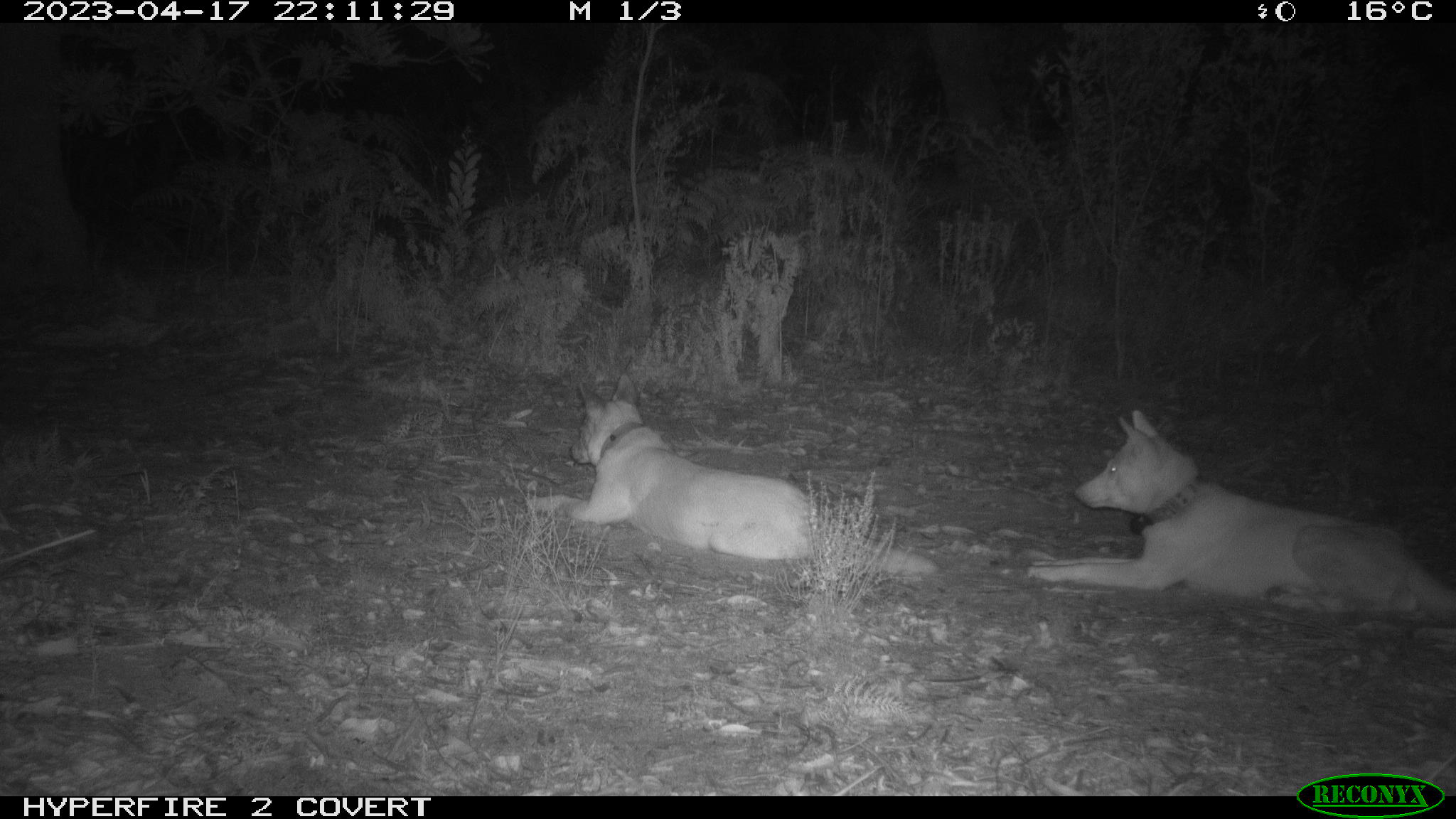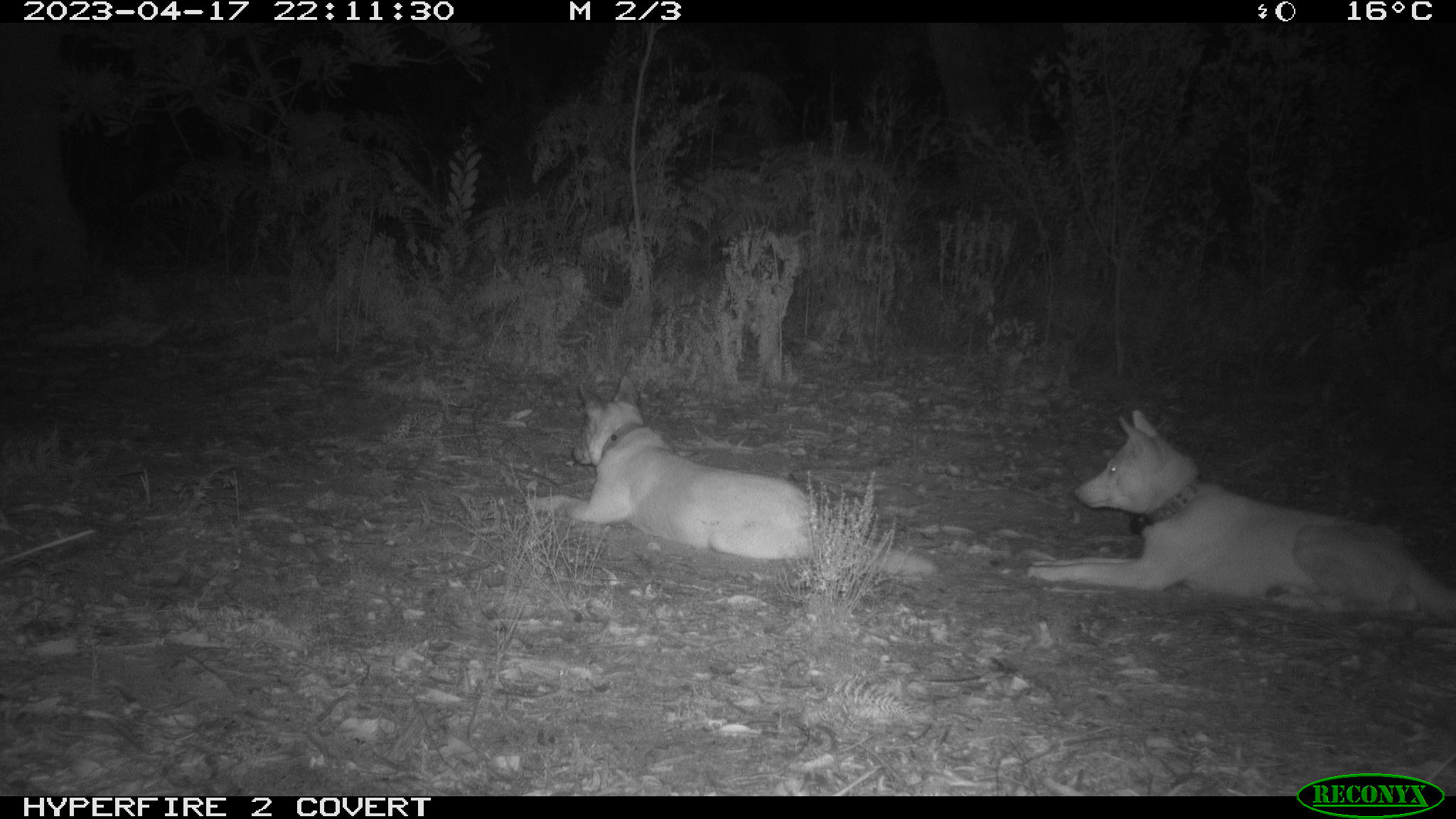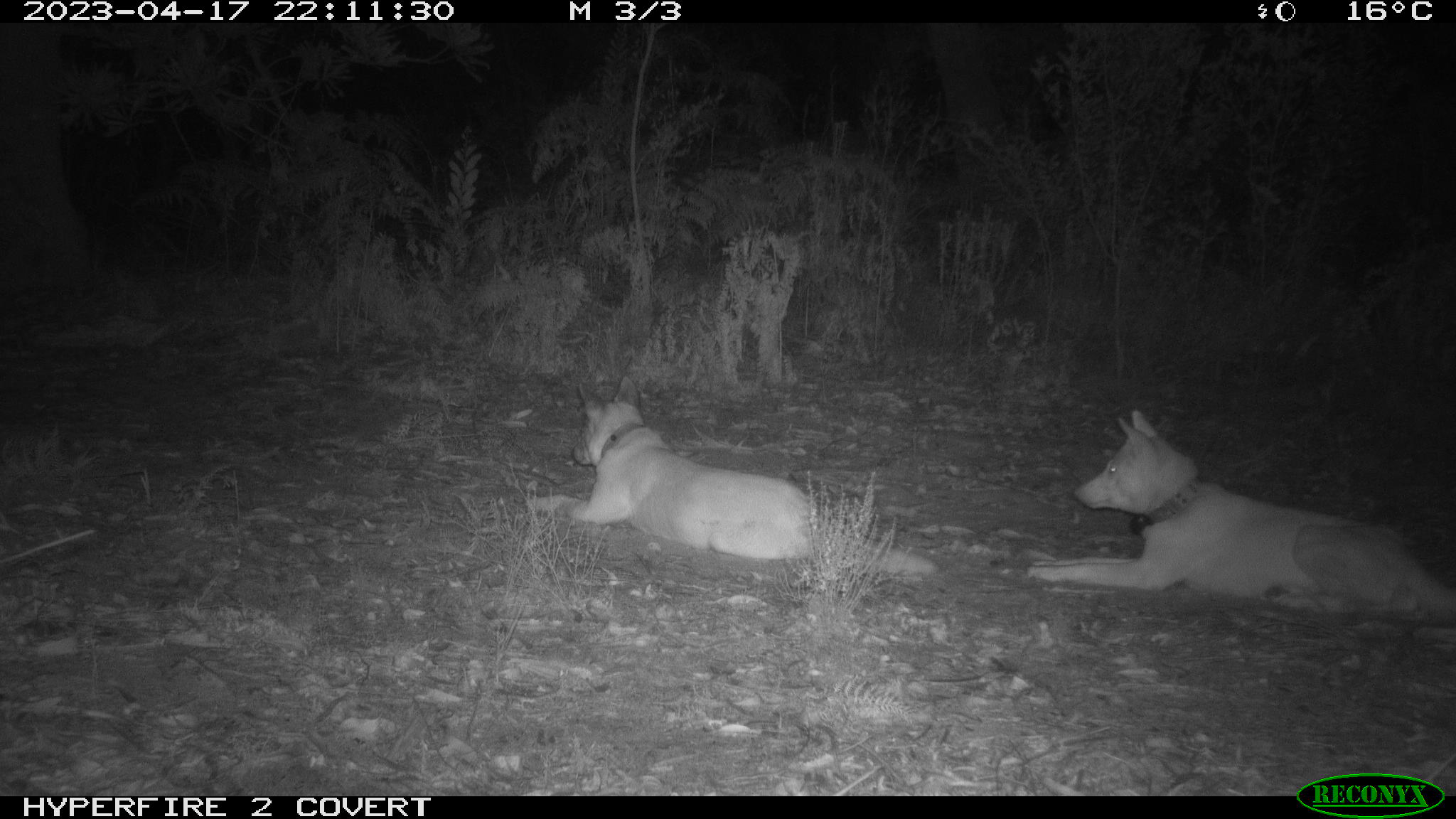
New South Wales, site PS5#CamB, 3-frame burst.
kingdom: Animalia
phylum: Chordata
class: Mammalia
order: Carnivora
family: Canidae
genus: Canis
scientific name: Canis familiaris dingo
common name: dingo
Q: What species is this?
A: Dingo (Canis familiaris dingo).